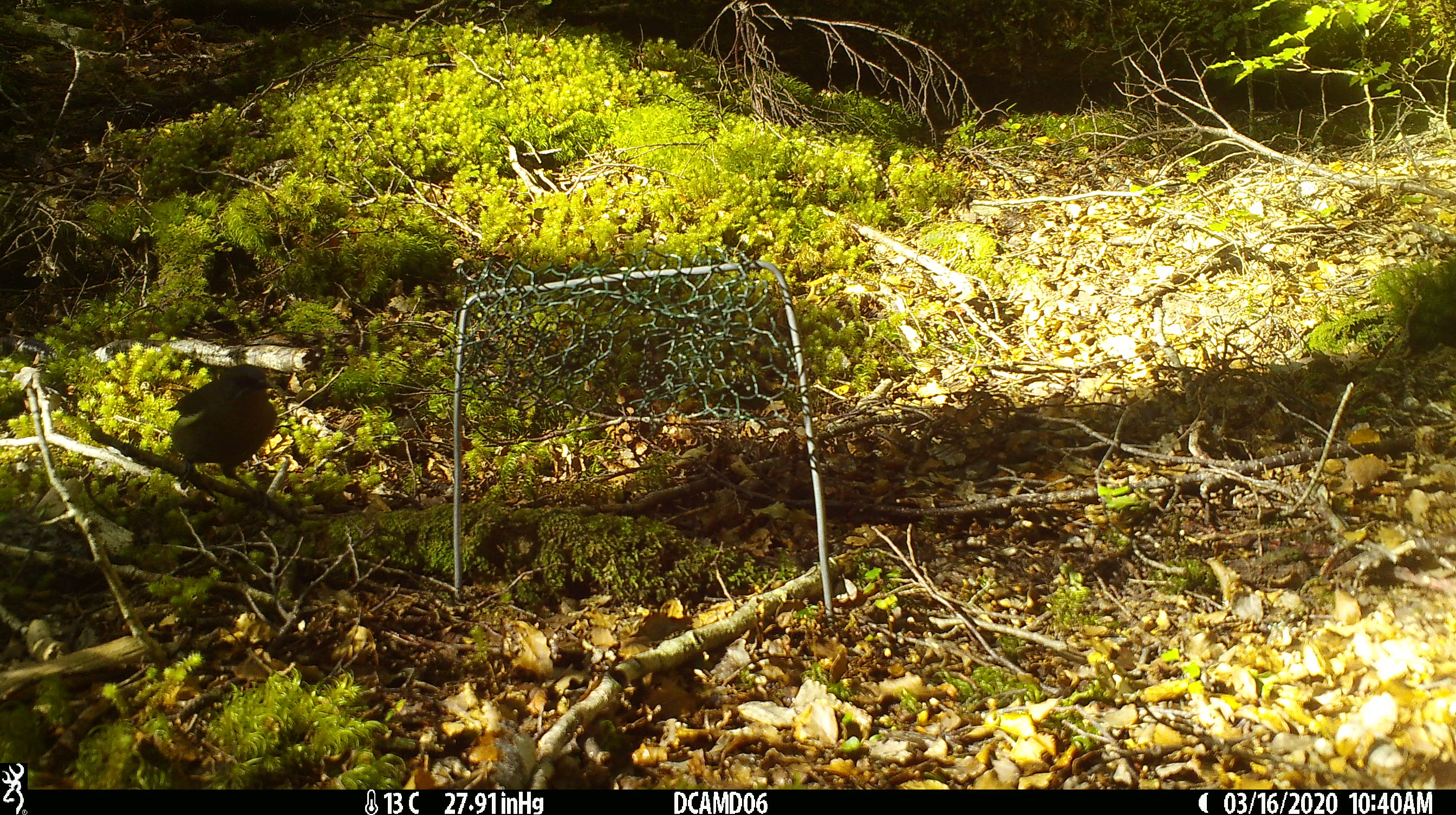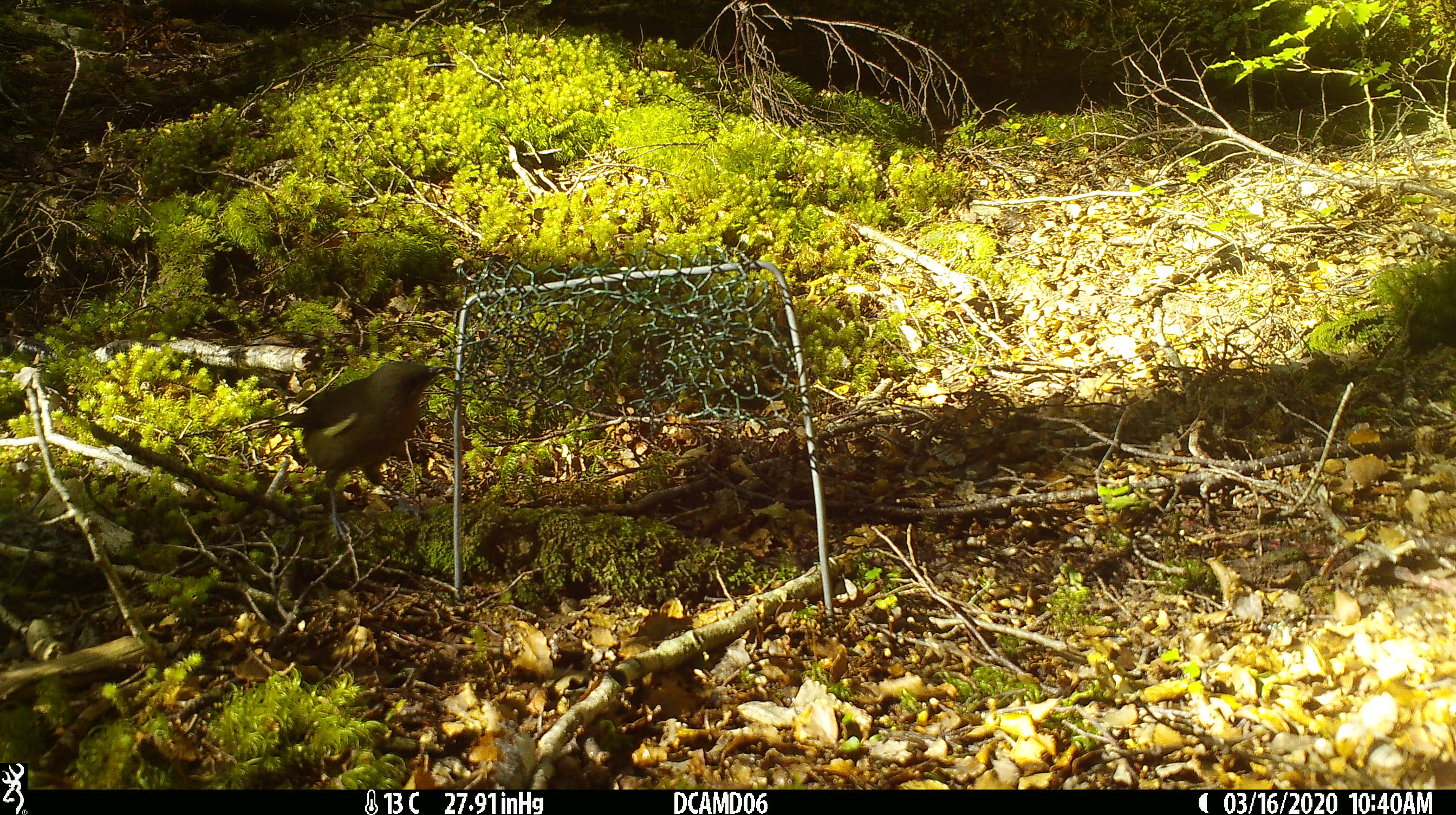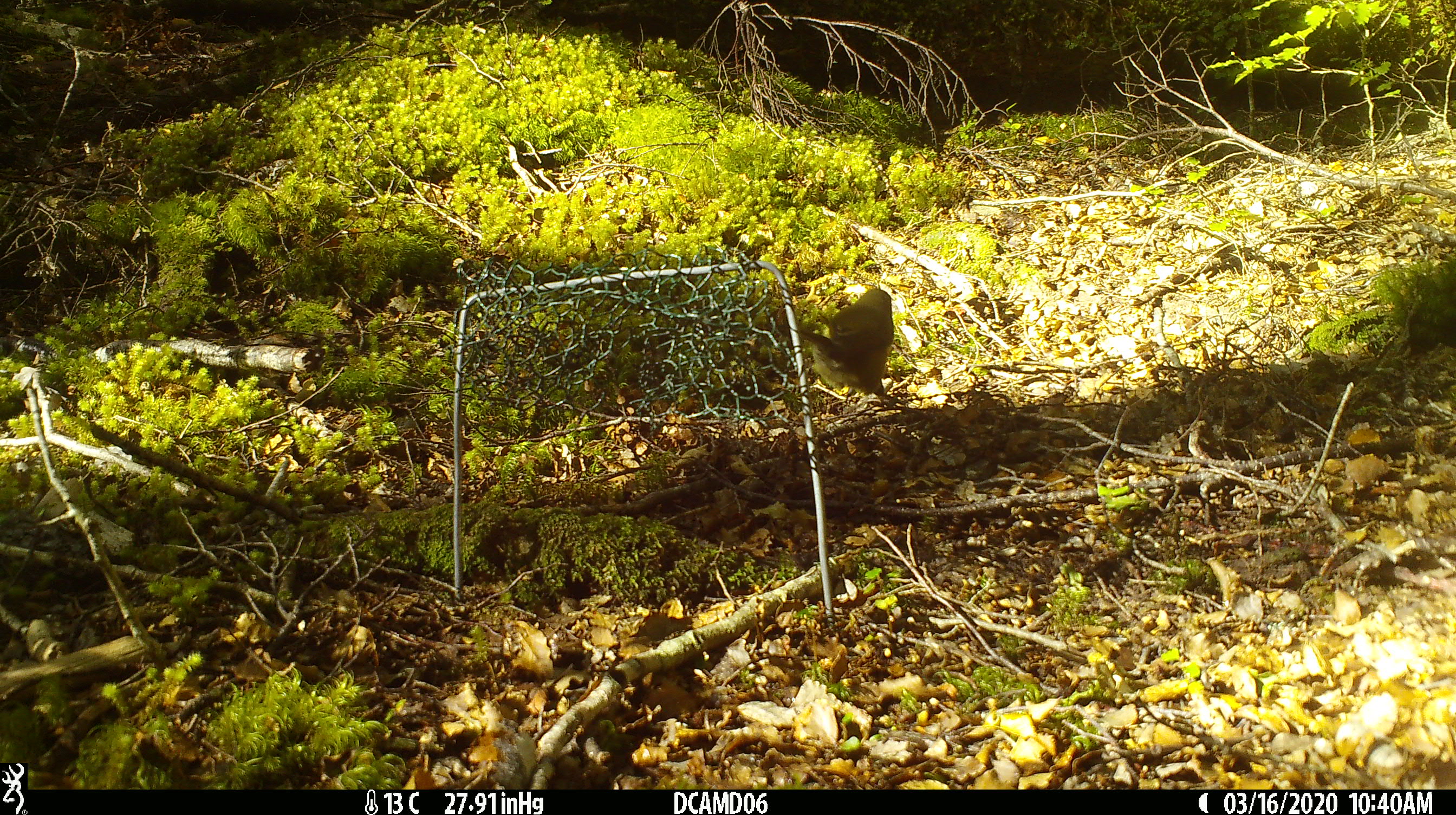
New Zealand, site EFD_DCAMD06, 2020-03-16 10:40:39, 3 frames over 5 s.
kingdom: Animalia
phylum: Chordata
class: Aves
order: Passeriformes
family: Meliphagidae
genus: Anthornis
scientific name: Anthornis melanura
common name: new zealand bellbird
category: bellbird